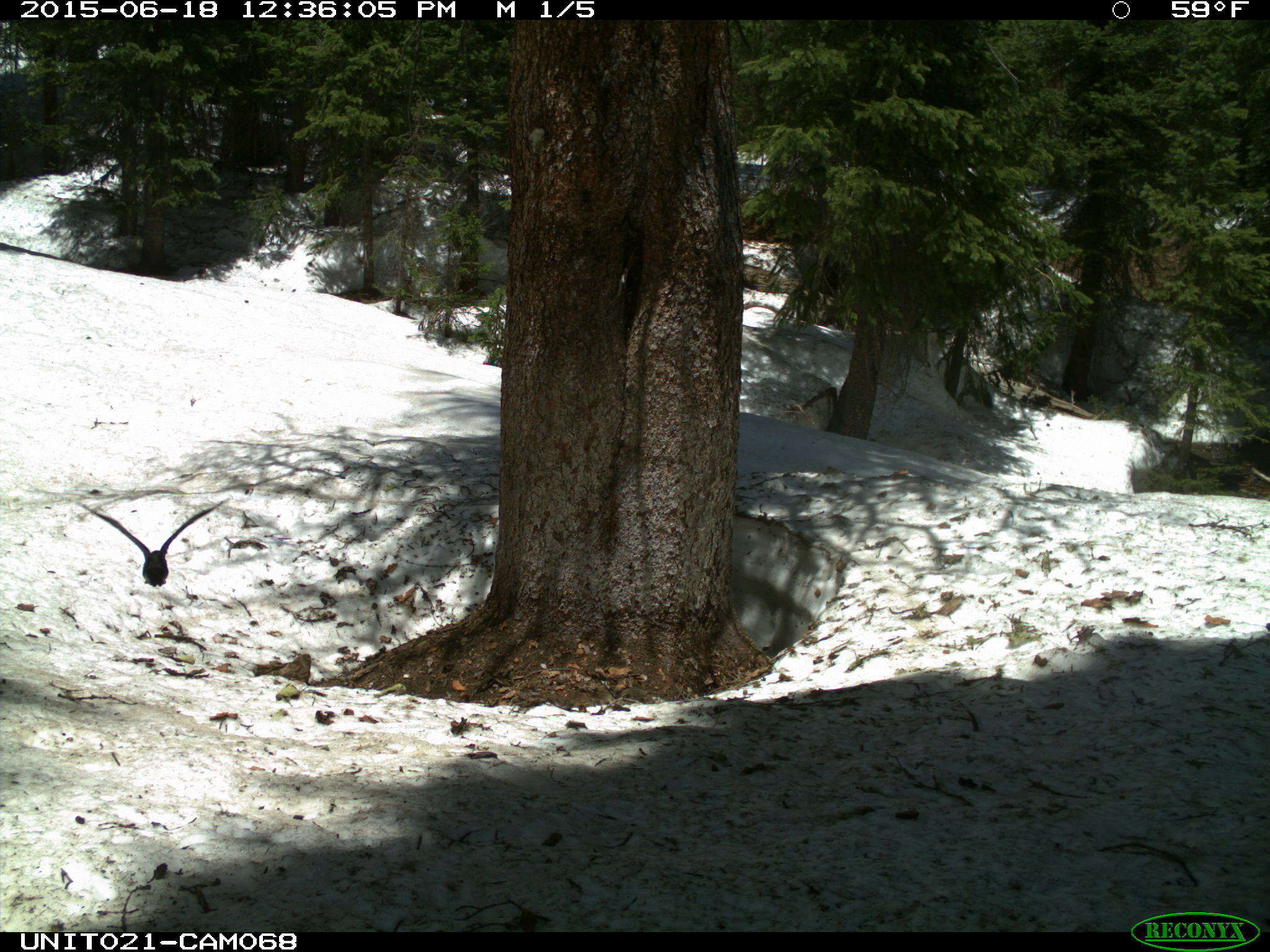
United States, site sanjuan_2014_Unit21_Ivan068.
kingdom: Animalia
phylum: Chordata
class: Aves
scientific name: Aves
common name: birds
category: unidentified bird